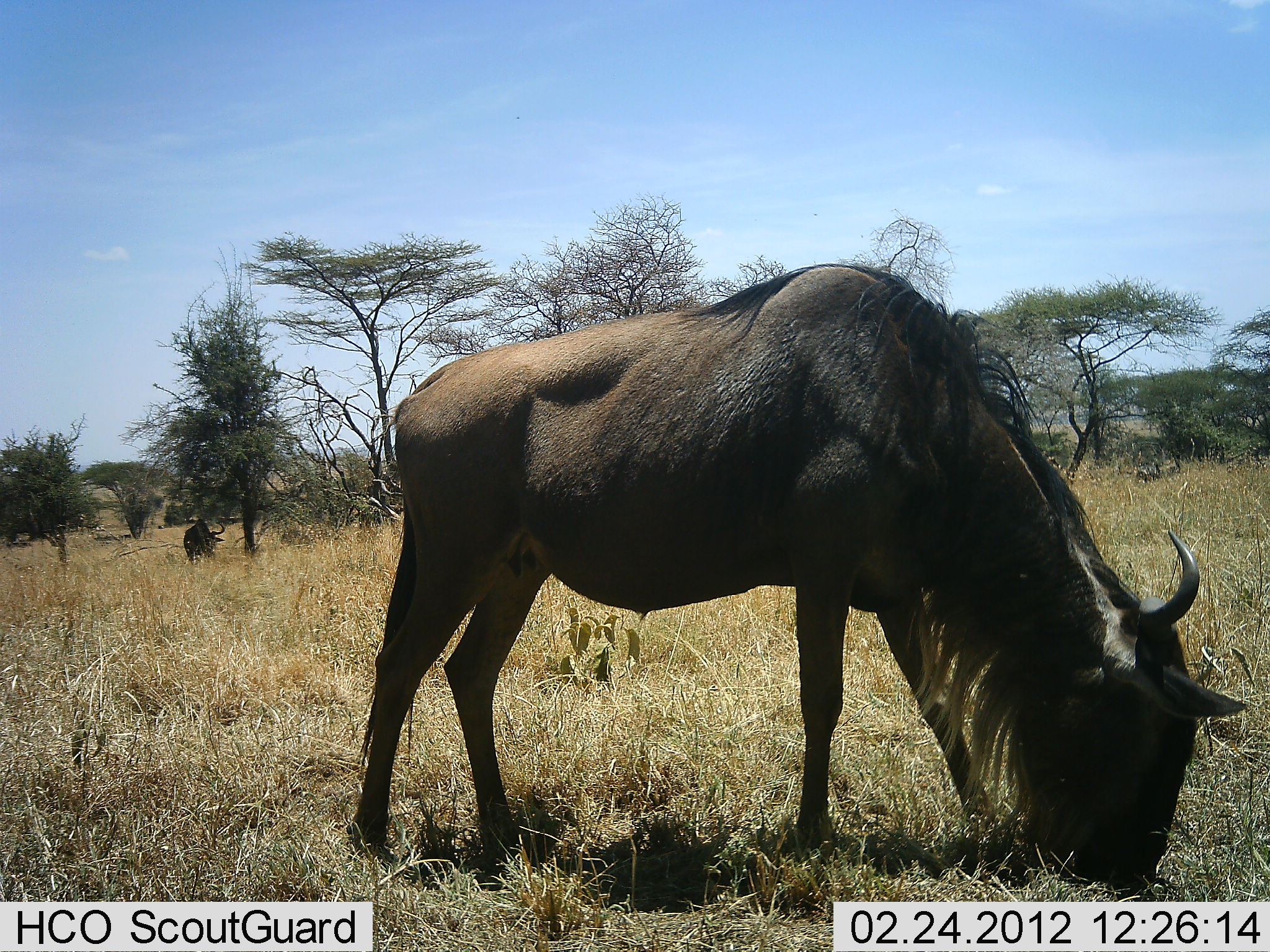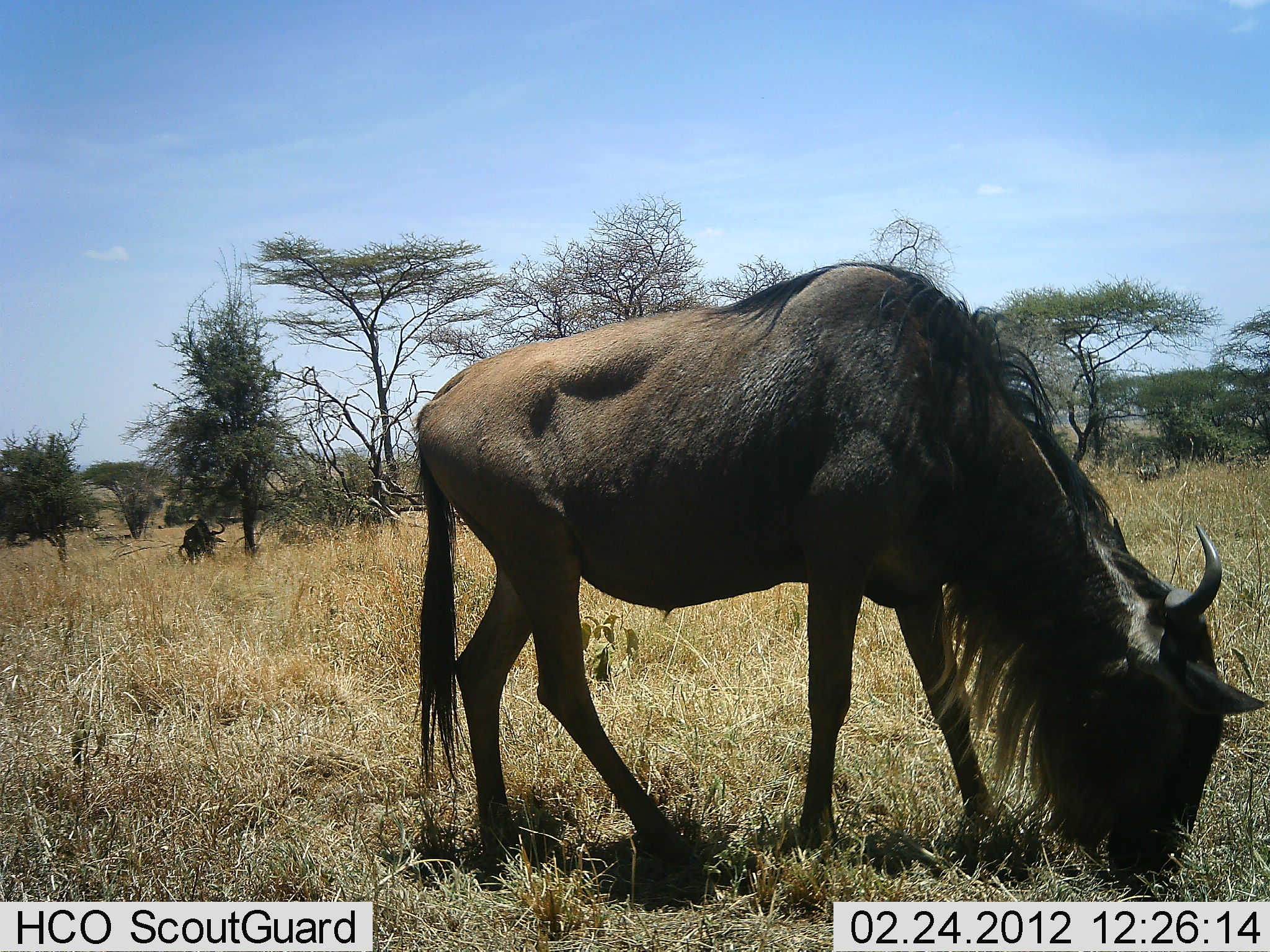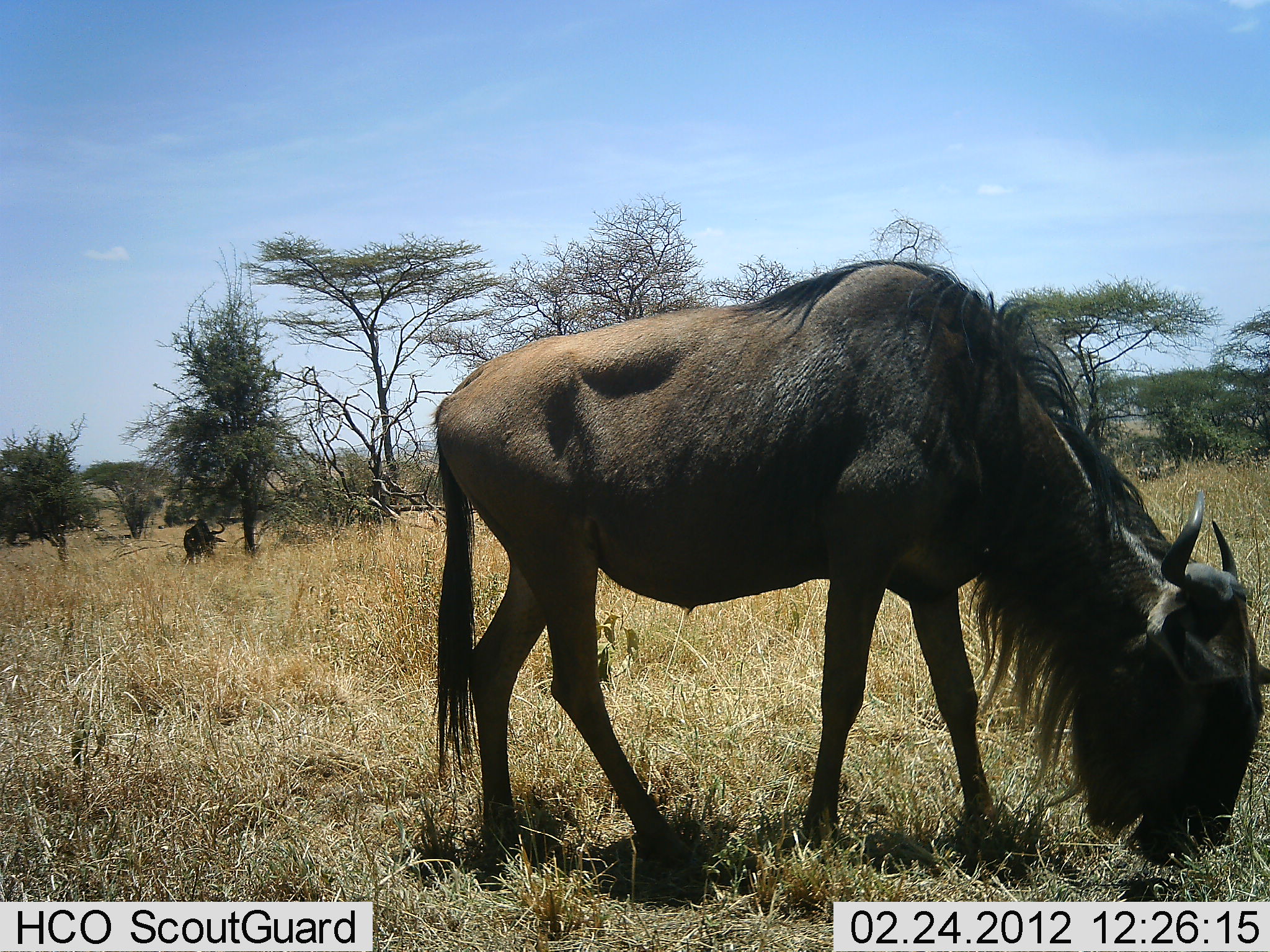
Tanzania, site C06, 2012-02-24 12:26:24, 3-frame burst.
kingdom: Animalia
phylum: Chordata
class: Mammalia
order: Artiodactyla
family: Bovidae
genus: Connochaetes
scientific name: Connochaetes taurinus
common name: blue wildebeest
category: wildebeest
Wildebeest (blue wildebeest) (Connochaetes taurinus), count 2. Behavior (volunteer vote fractions): standing 48%, resting 0%, moving 3%, interacting 0%. Young present (vote fraction): 0%. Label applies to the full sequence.